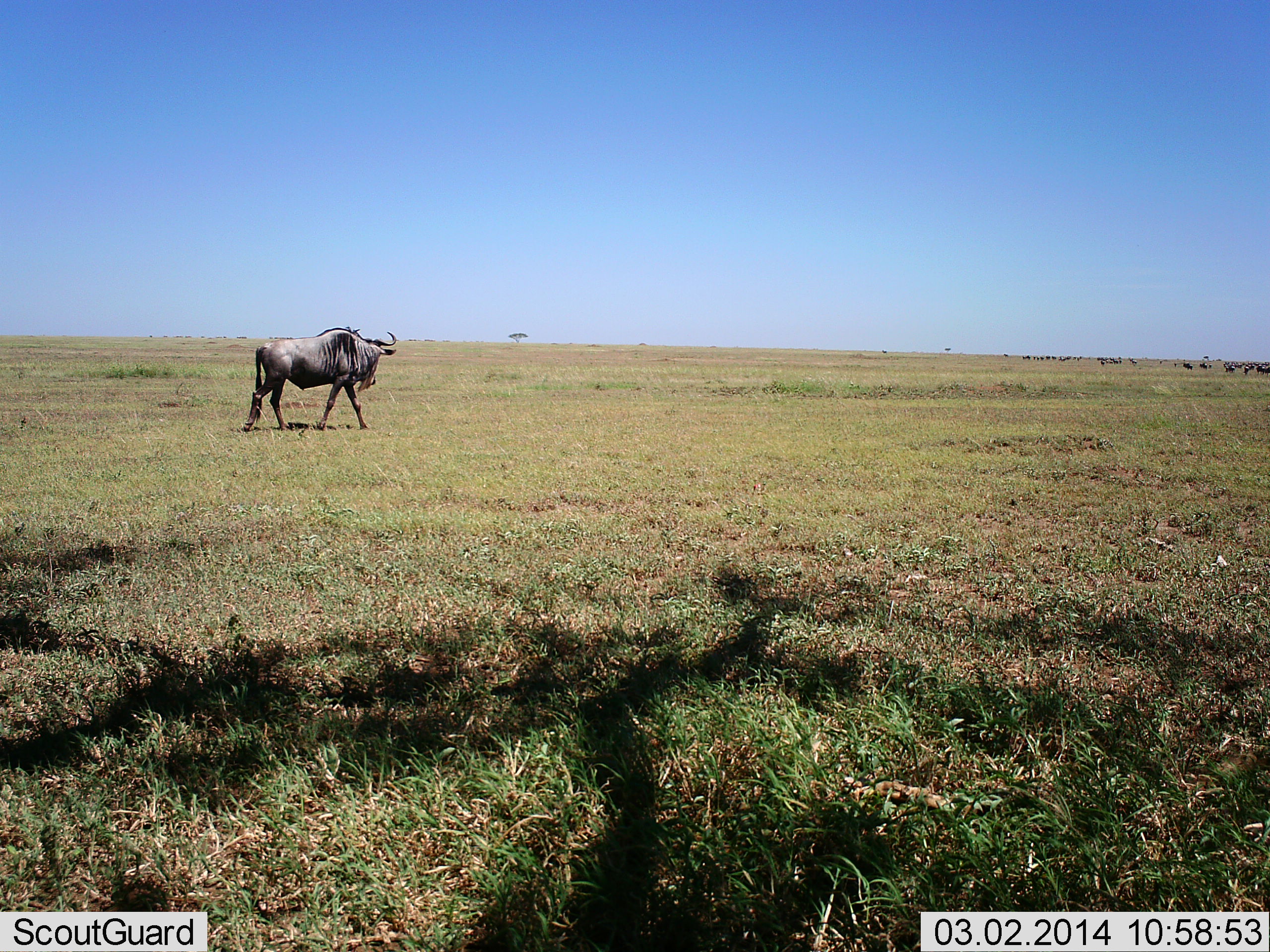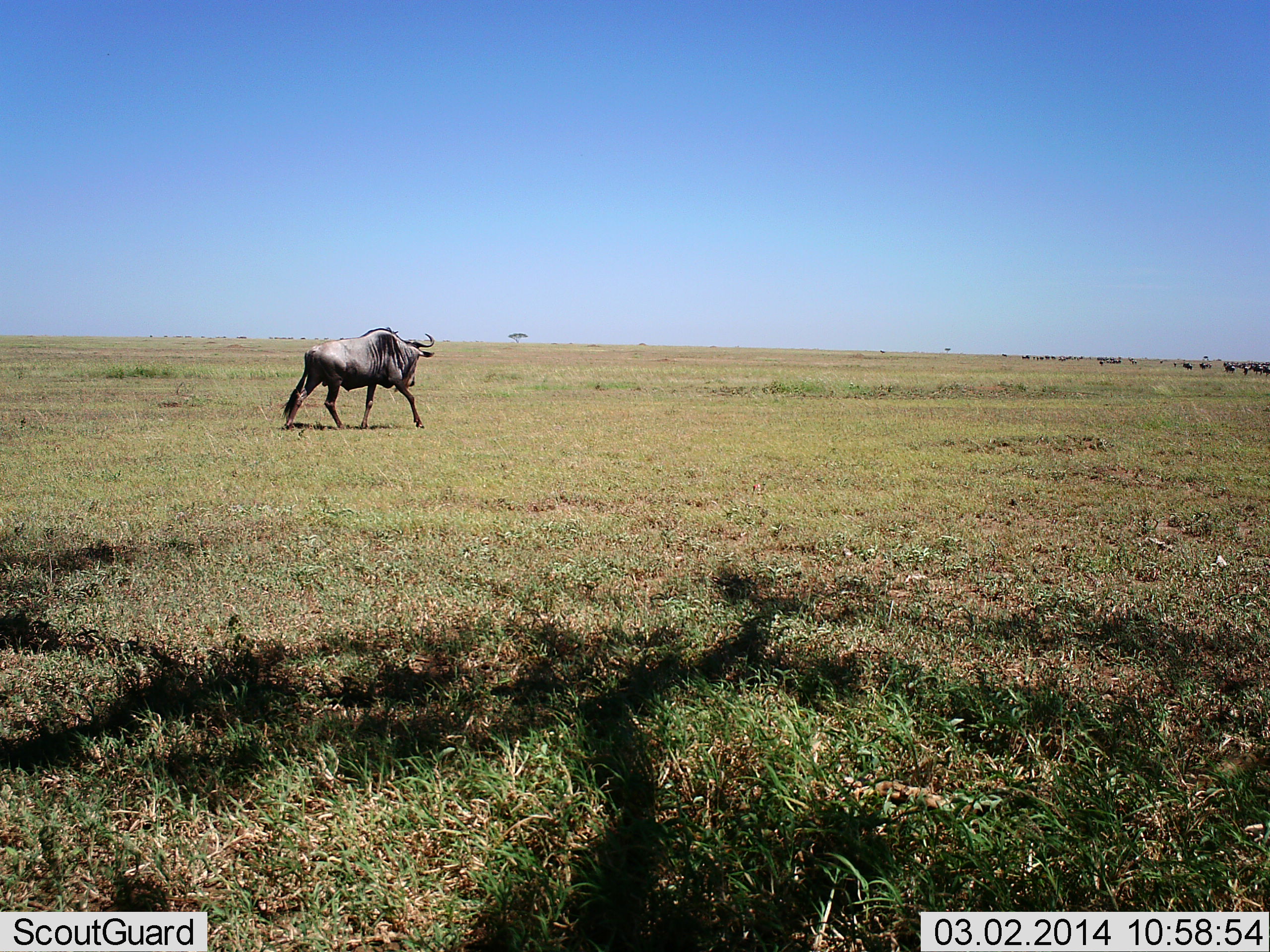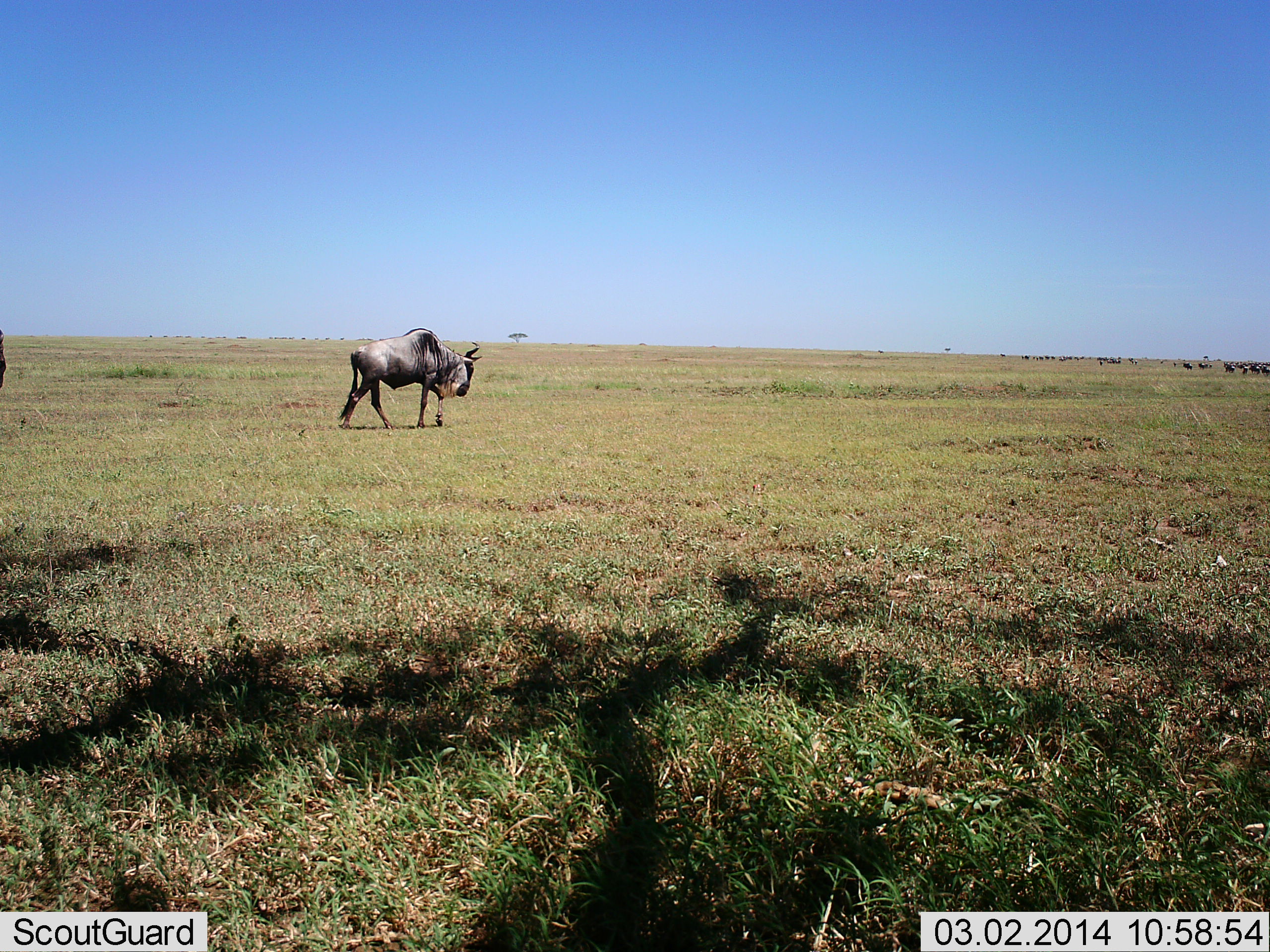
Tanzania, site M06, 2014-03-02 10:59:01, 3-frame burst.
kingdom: Animalia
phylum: Chordata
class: Mammalia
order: Artiodactyla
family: Bovidae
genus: Connochaetes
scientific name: Connochaetes taurinus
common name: blue wildebeest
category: wildebeest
Wildebeest (blue wildebeest) (Connochaetes taurinus), count 11-50. Behavior (volunteer vote fractions): standing 50%, resting 0%, moving 90%, interacting 0%. Young present (vote fraction): 0%. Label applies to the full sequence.